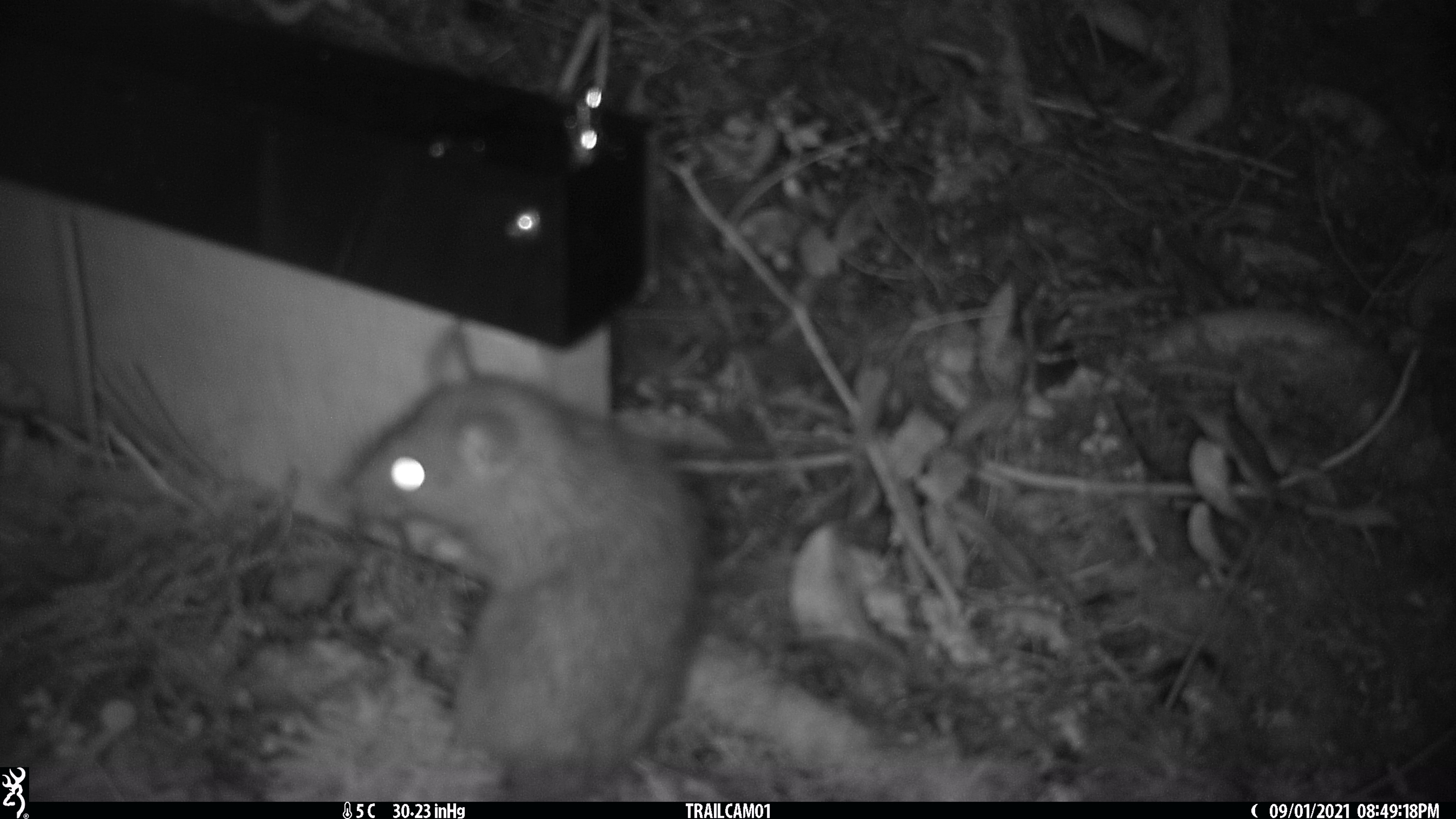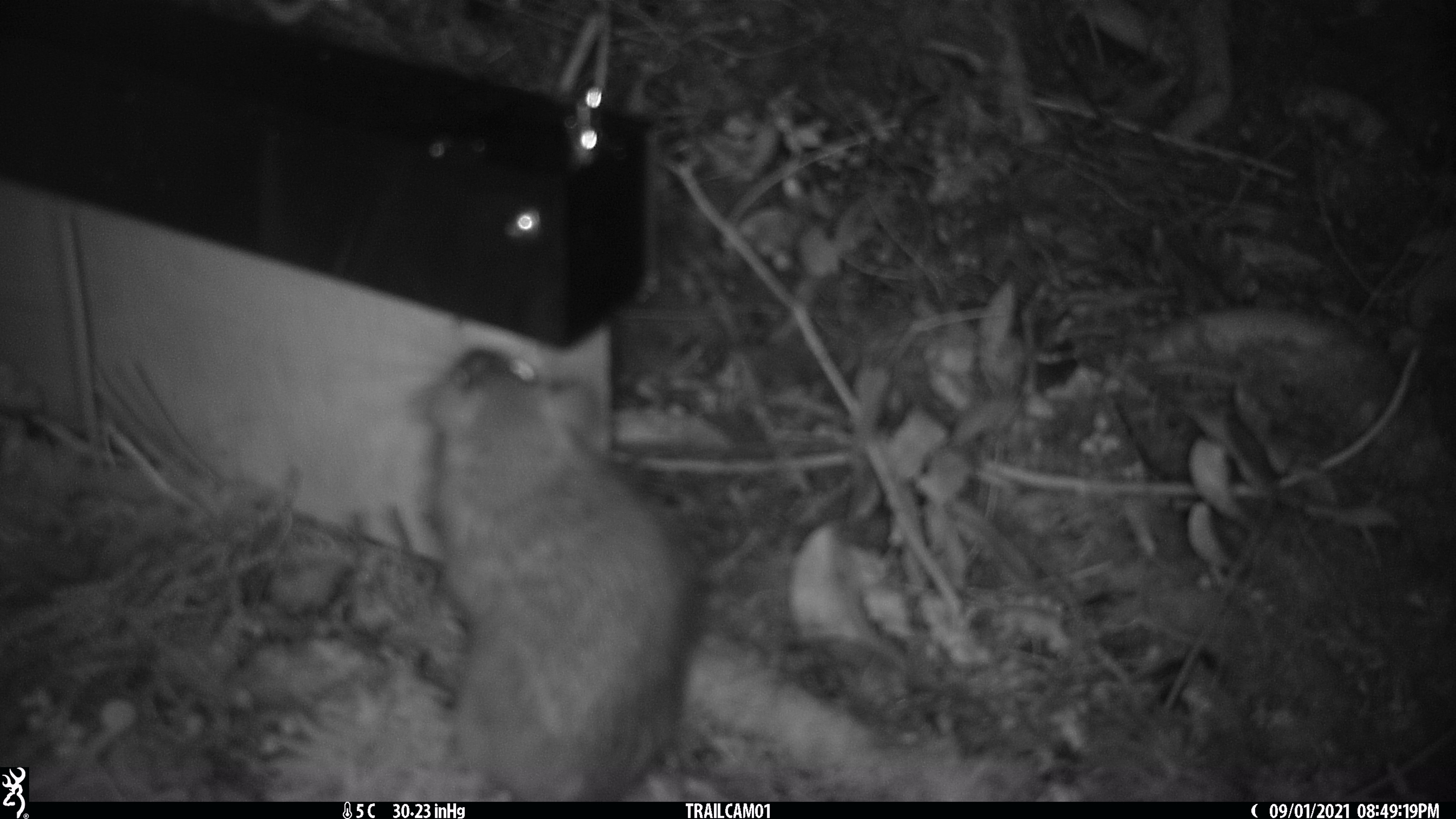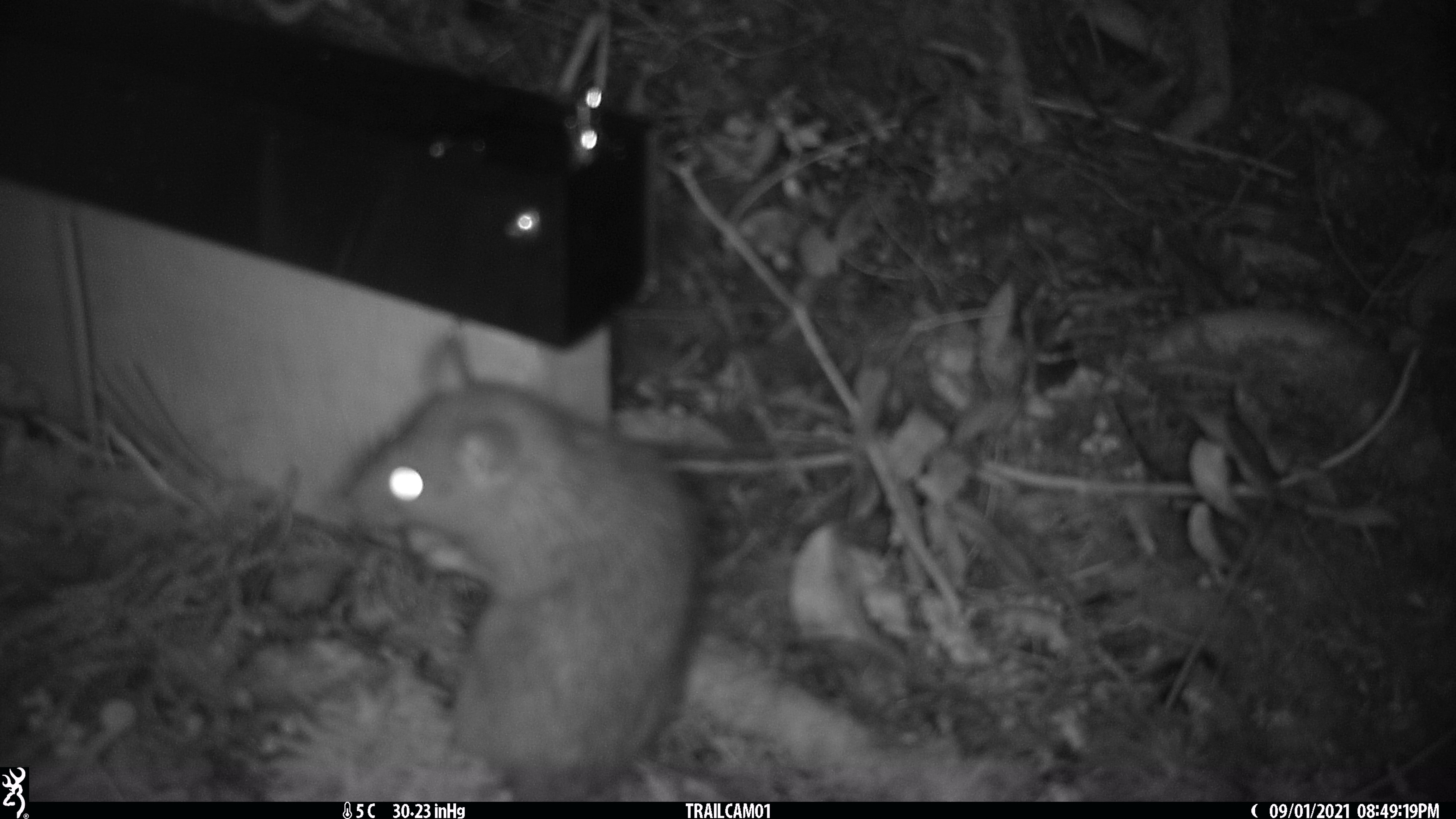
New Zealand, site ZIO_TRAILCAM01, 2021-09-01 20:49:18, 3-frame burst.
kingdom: Animalia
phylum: Chordata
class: Mammalia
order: Rodentia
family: Muridae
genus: Rattus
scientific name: Rattus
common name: rat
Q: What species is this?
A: Rat (Rattus).